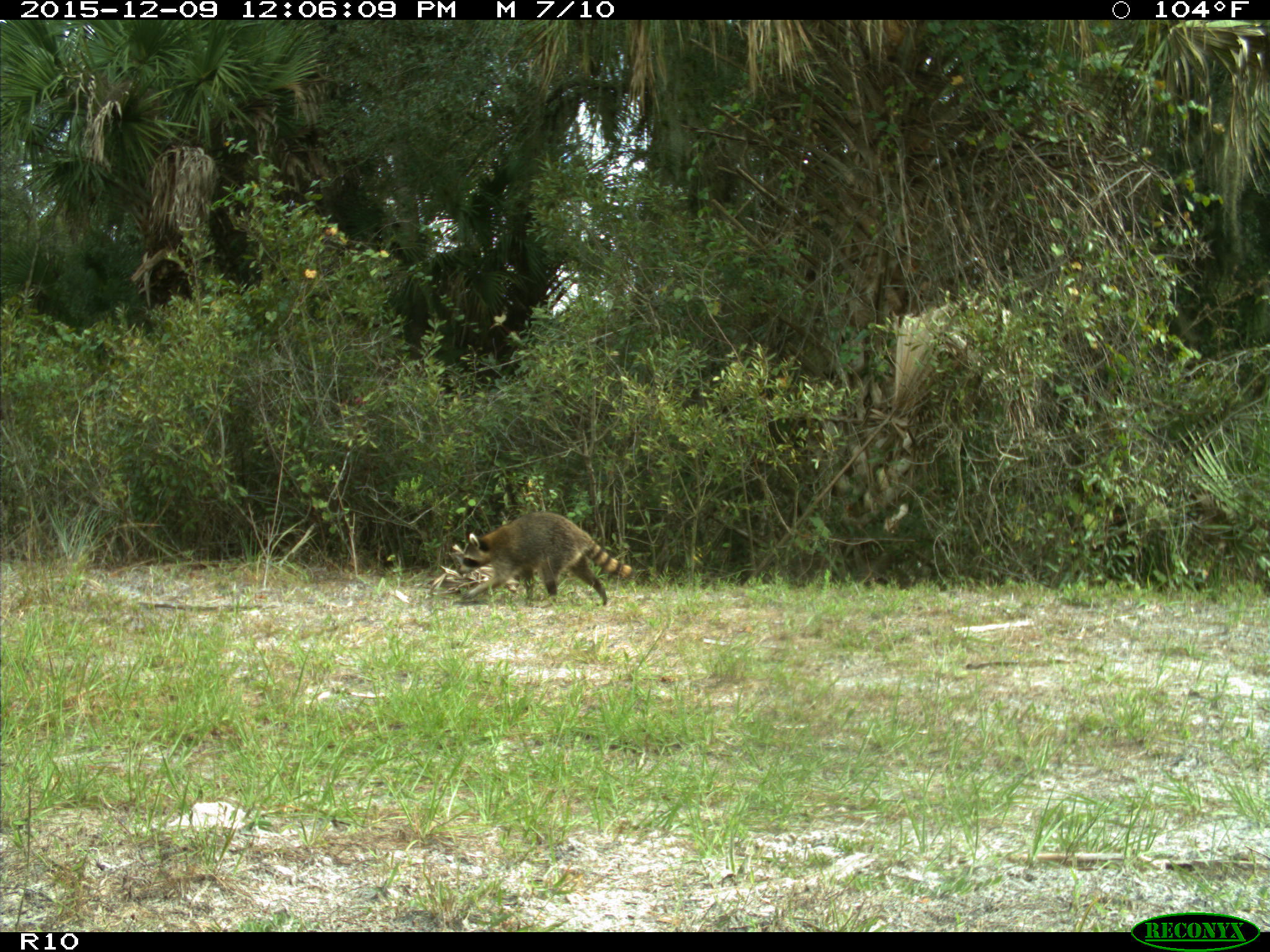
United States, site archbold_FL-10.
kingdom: Animalia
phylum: Chordata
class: Mammalia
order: Carnivora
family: Procyonidae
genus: Procyon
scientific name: Procyon lotor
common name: common raccoon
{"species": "Procyon lotor (common raccoon)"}